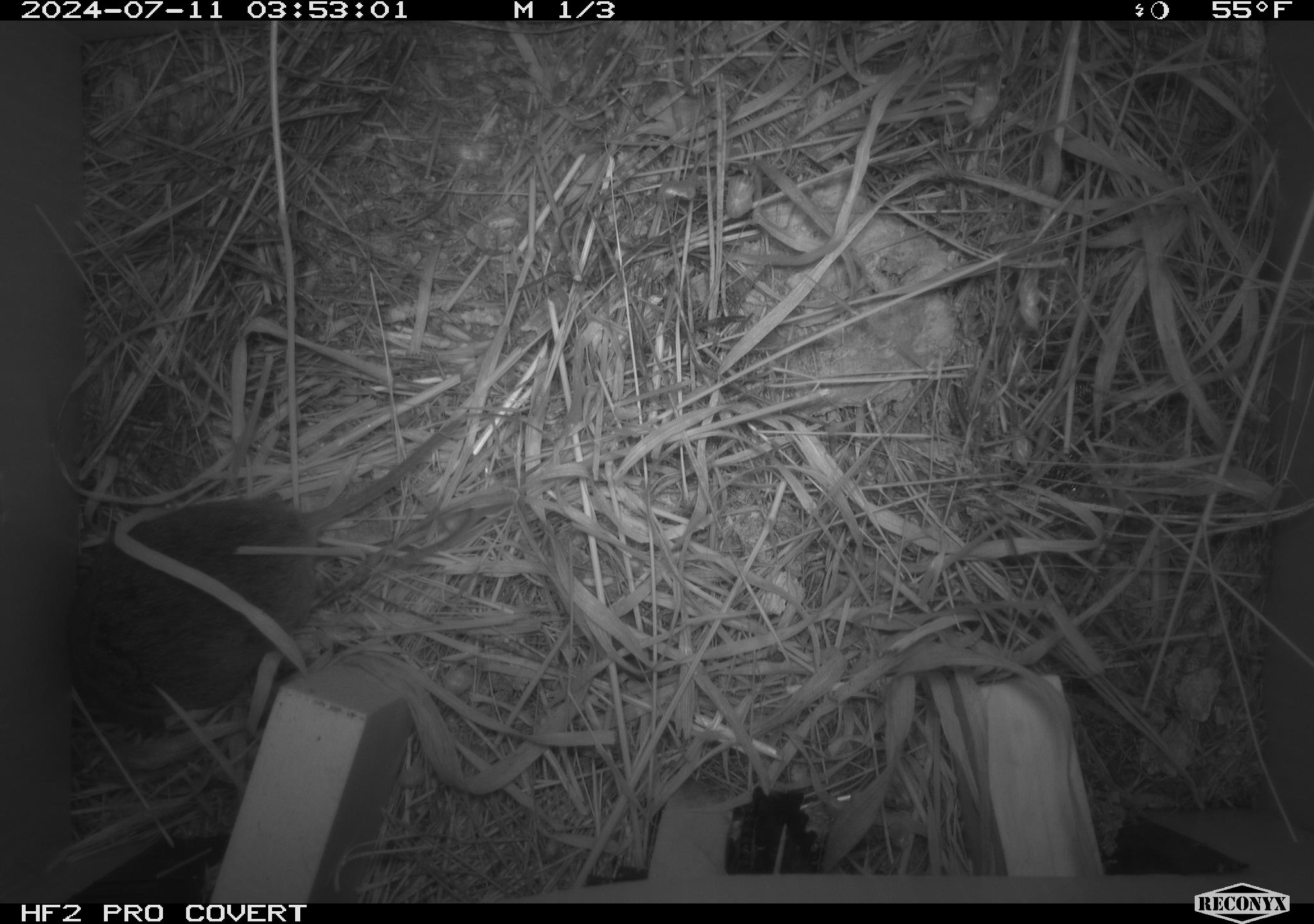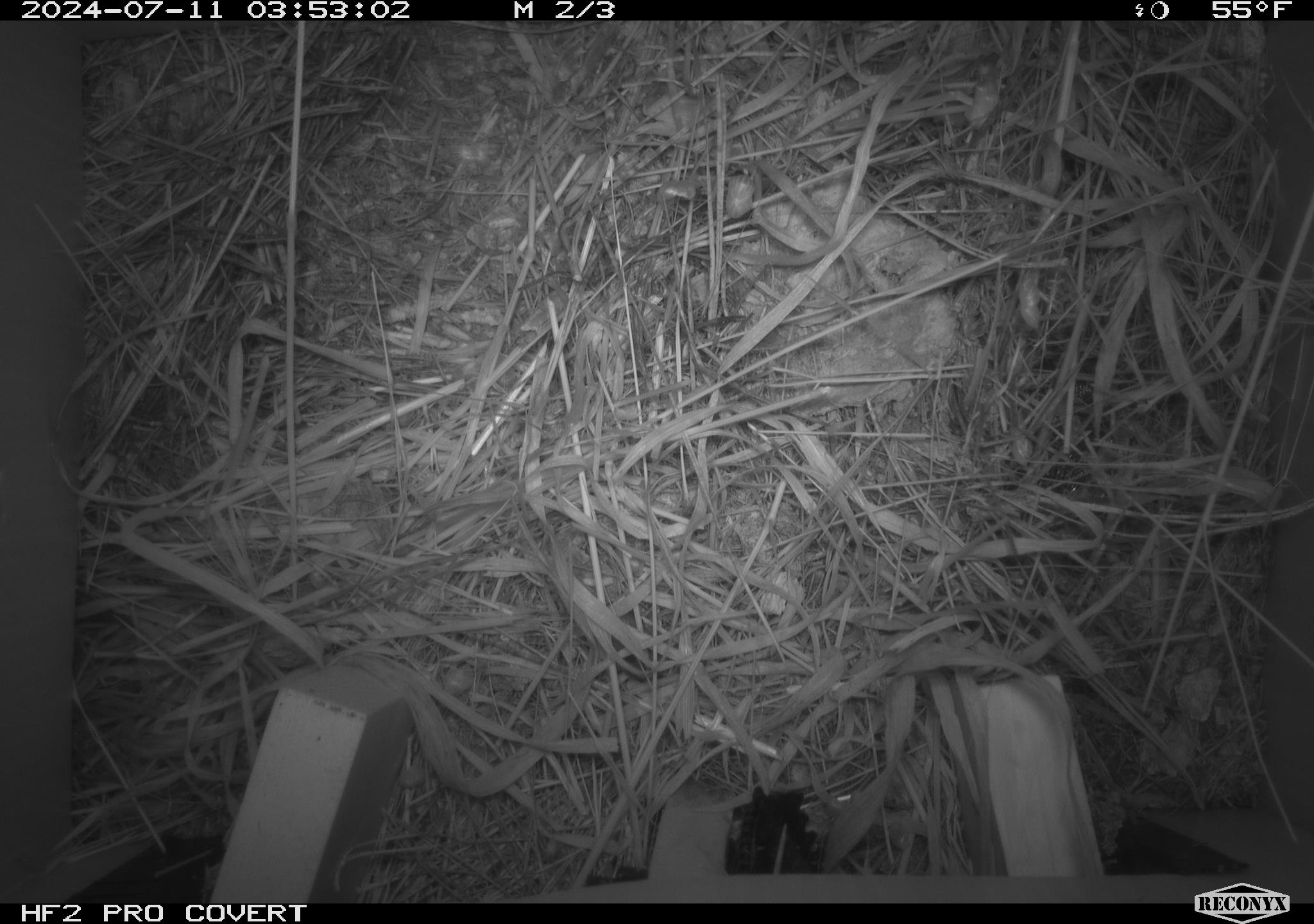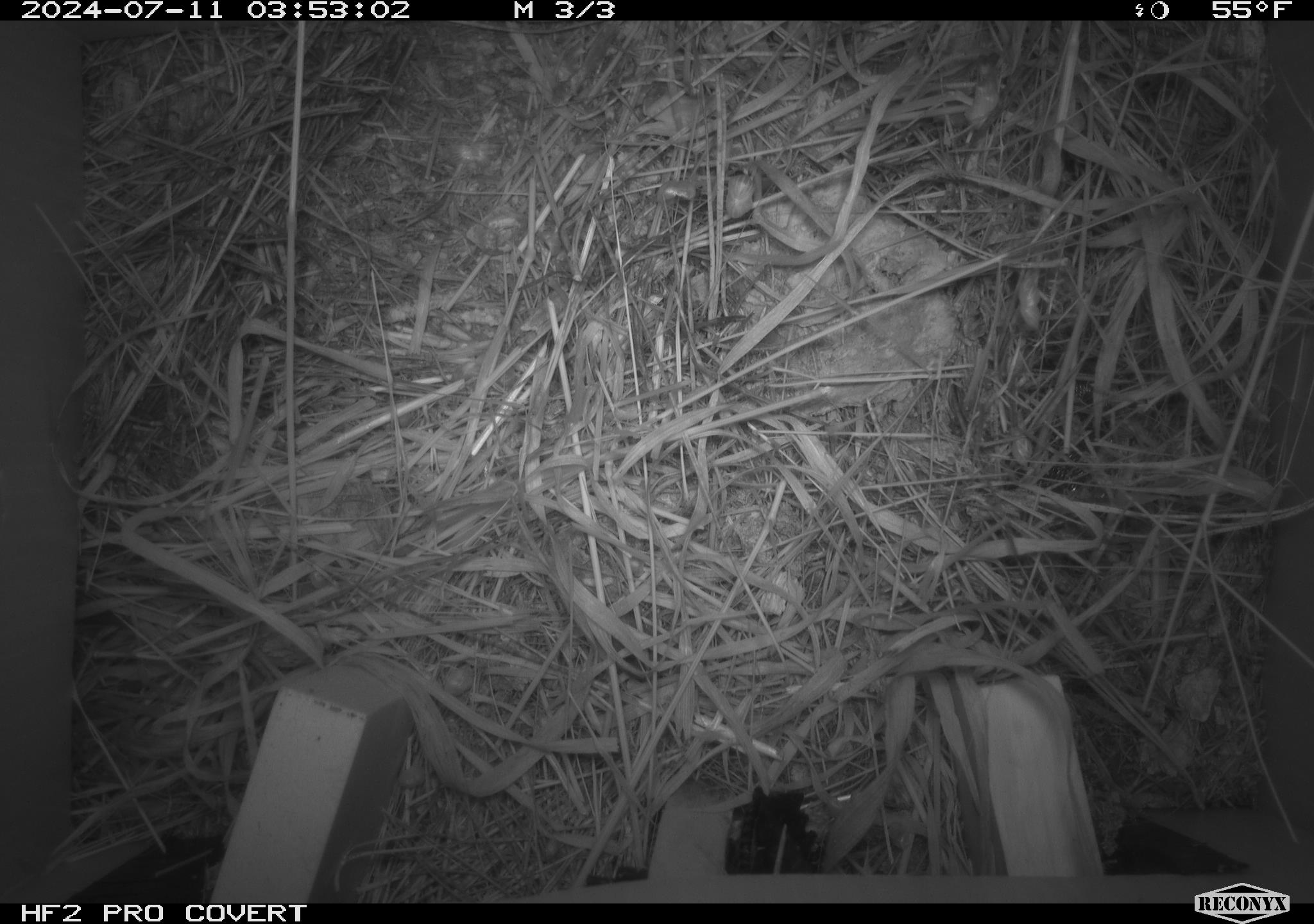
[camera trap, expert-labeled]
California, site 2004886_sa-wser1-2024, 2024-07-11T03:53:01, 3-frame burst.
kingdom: Animalia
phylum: Chordata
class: Mammalia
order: Rodentia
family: Cricetidae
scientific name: Arvicolinae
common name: voles, lemmings, and muskrats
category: arvicolinae subfamily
Arvicolinae subfamily (voles, lemmings, and muskrats) (Arvicolinae).